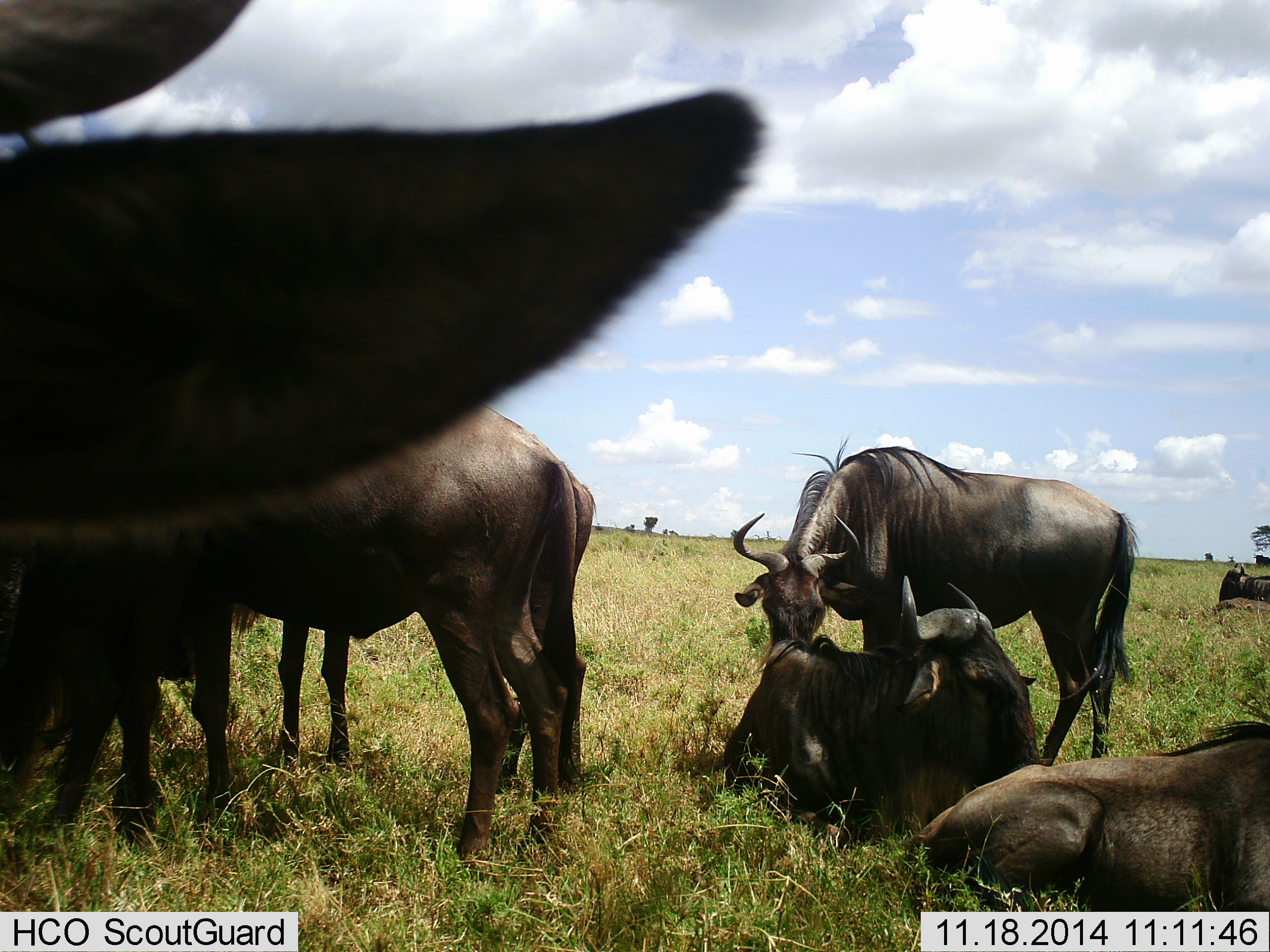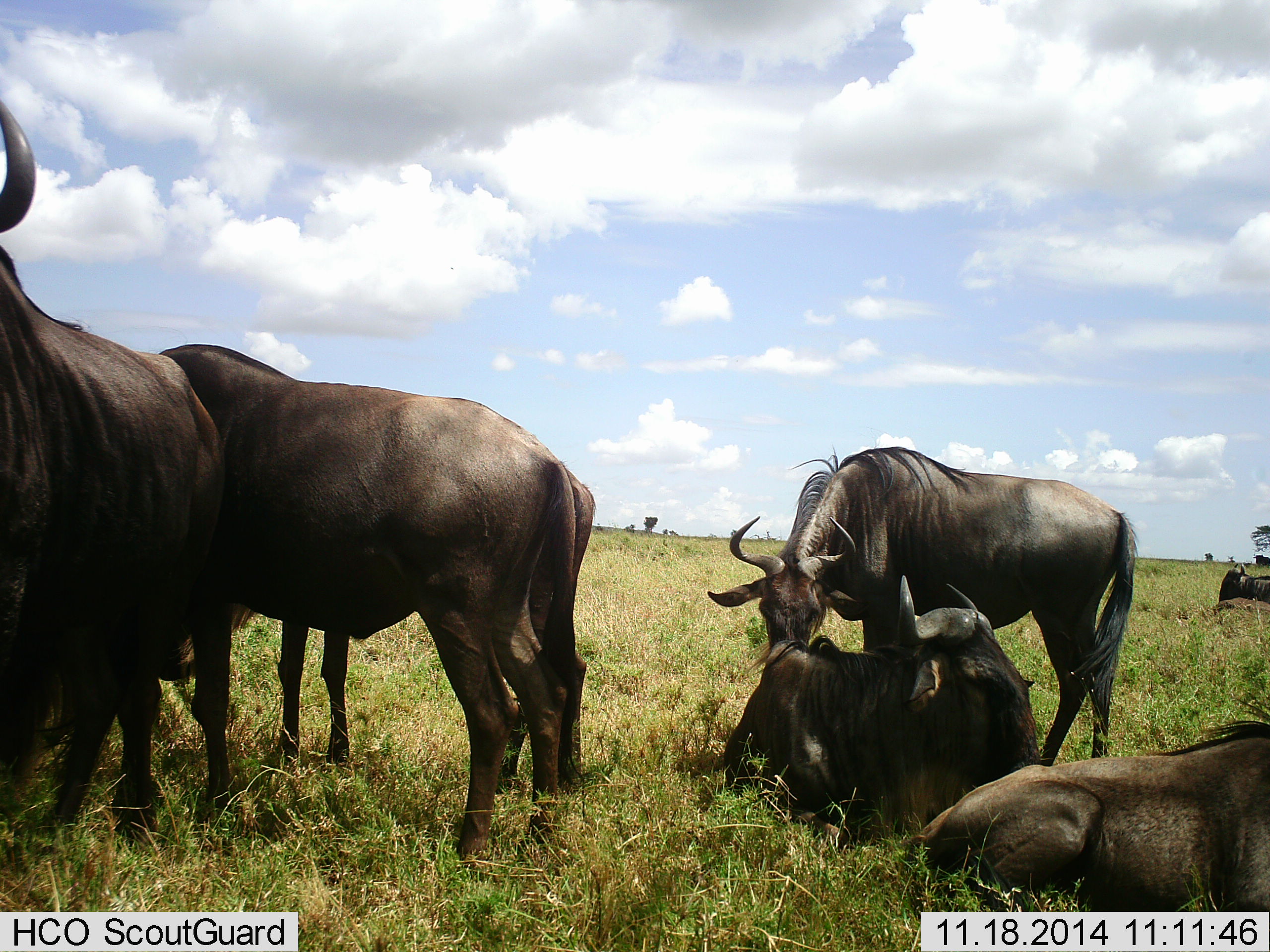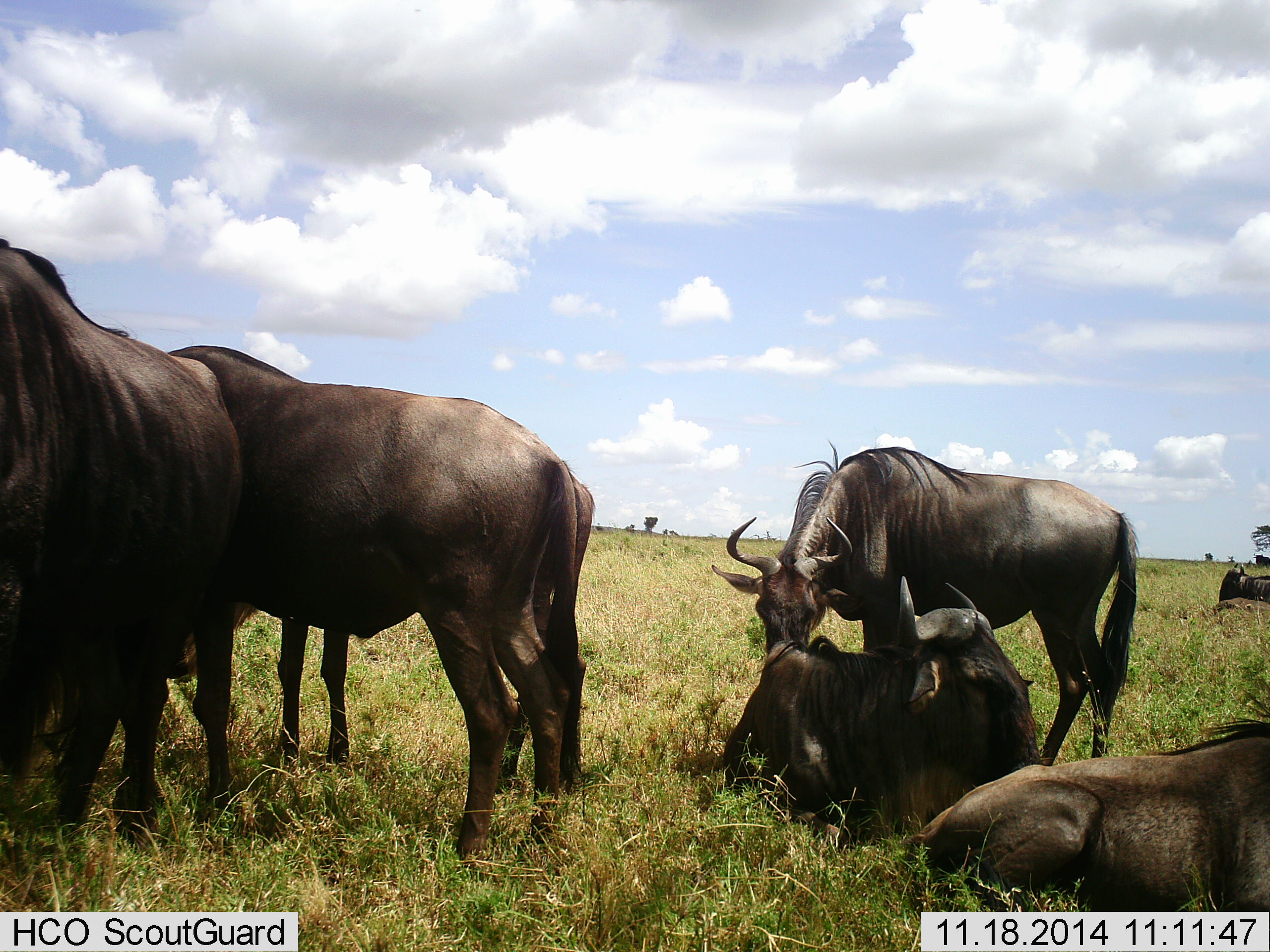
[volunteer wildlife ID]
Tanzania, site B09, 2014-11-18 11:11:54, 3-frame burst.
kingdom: Animalia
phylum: Chordata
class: Mammalia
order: Artiodactyla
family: Bovidae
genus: Connochaetes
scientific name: Connochaetes taurinus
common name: blue wildebeest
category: wildebeest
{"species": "wildebeest (blue wildebeest) (Connochaetes taurinus)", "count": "6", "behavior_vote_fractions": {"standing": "80%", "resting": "100%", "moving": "10%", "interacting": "10%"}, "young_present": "0%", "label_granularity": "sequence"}